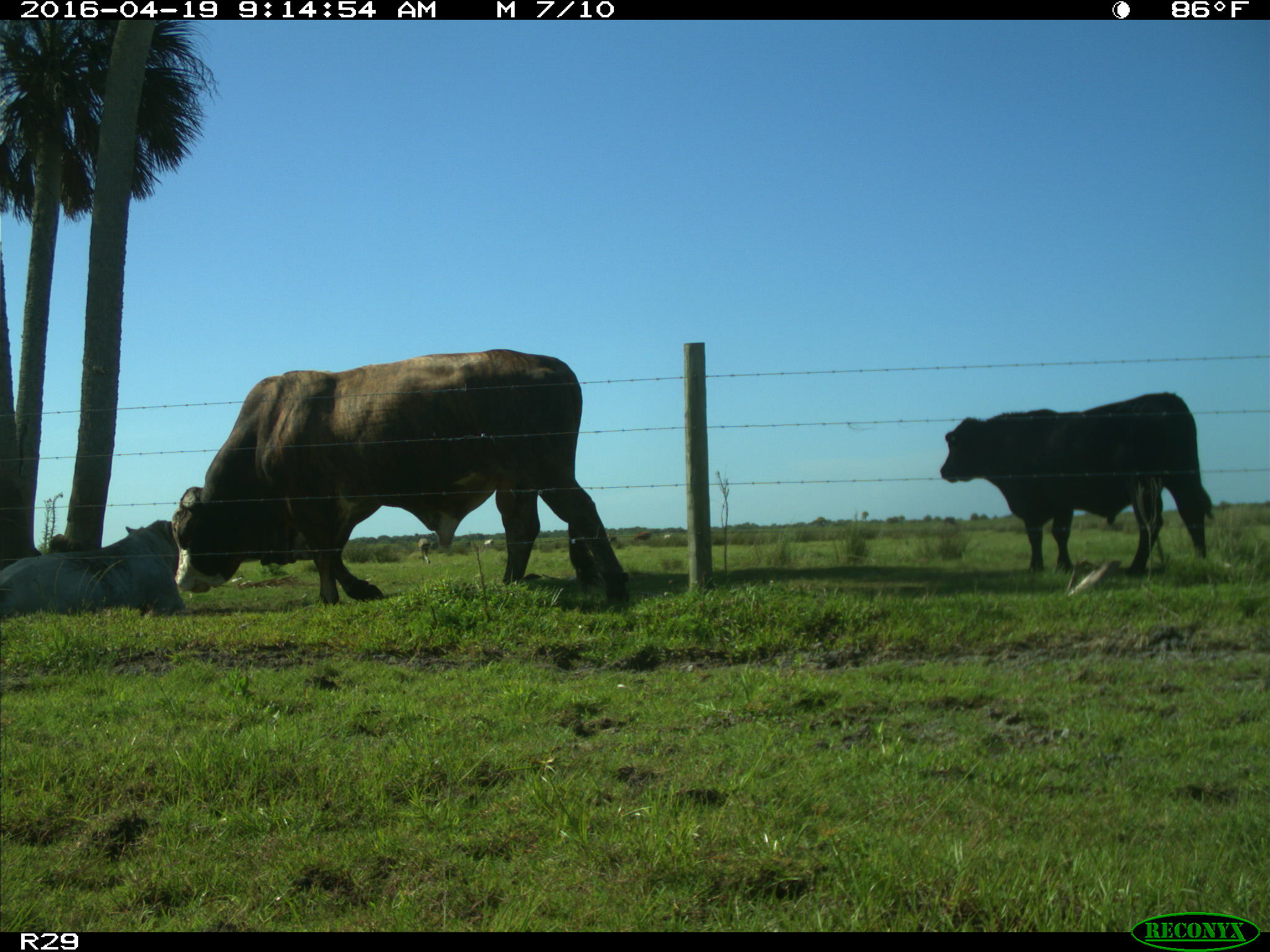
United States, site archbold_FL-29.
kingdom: Animalia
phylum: Chordata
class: Mammalia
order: Artiodactyla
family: Bovidae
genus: Bos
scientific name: Bos taurus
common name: domestic cow